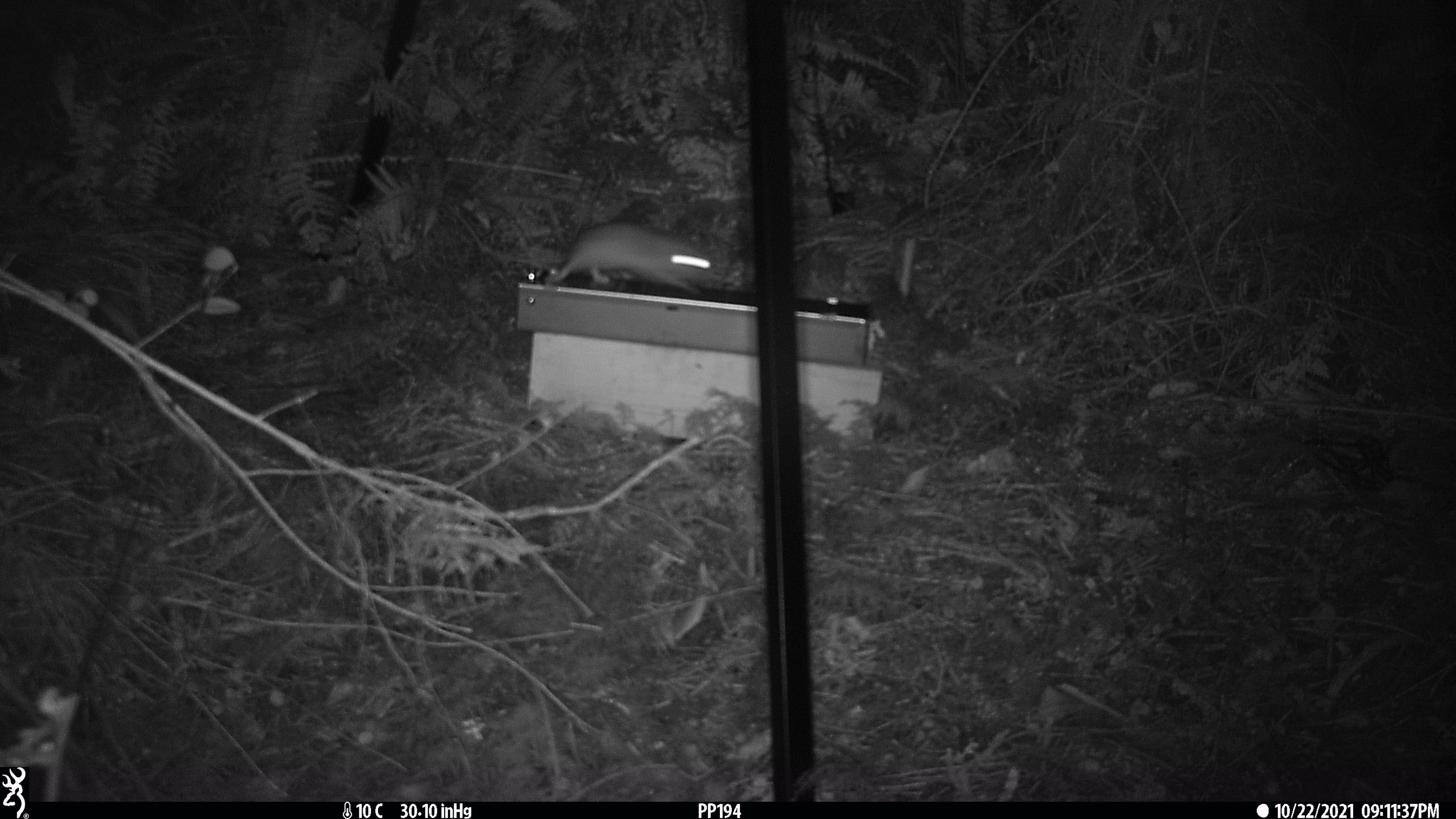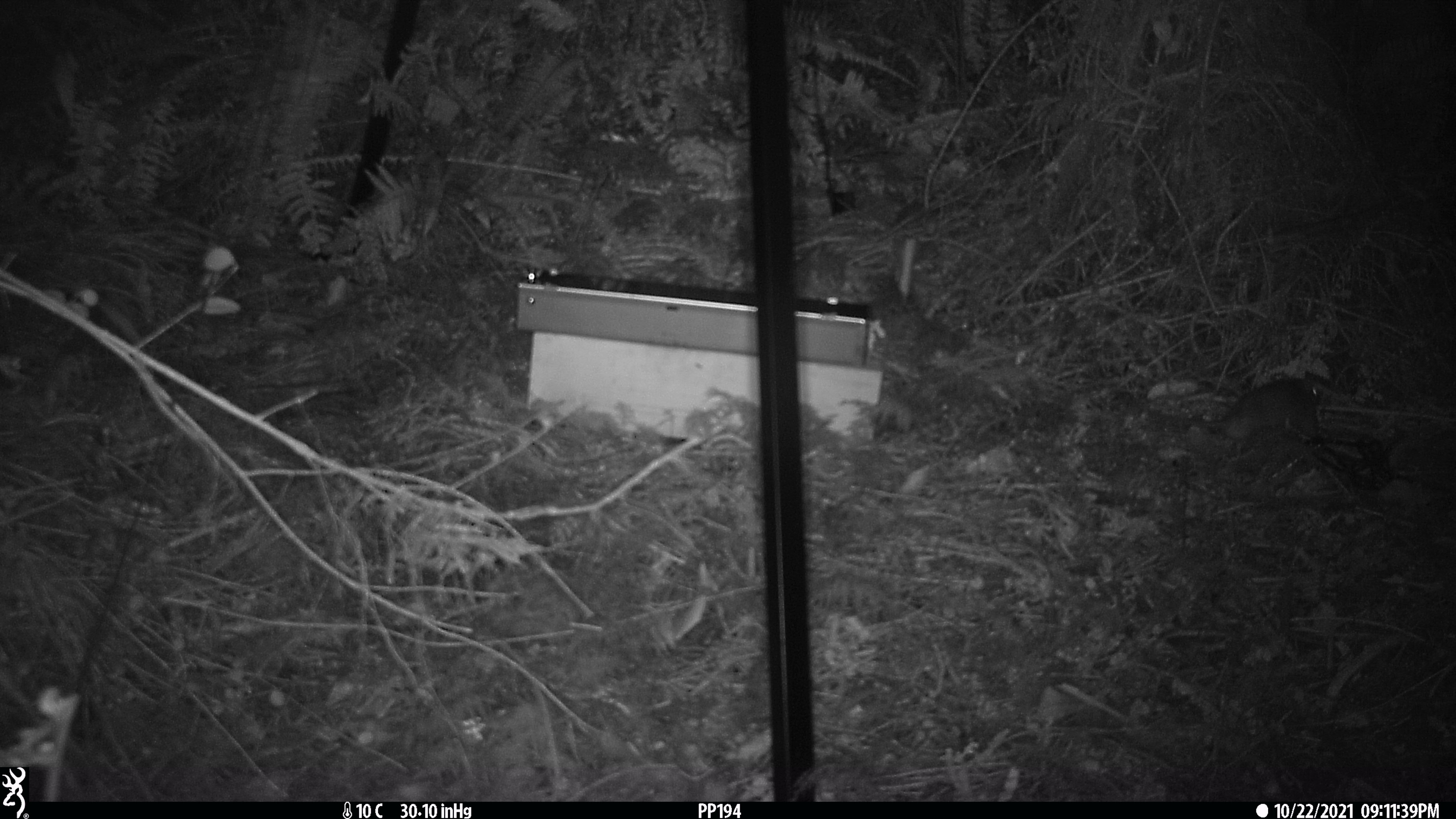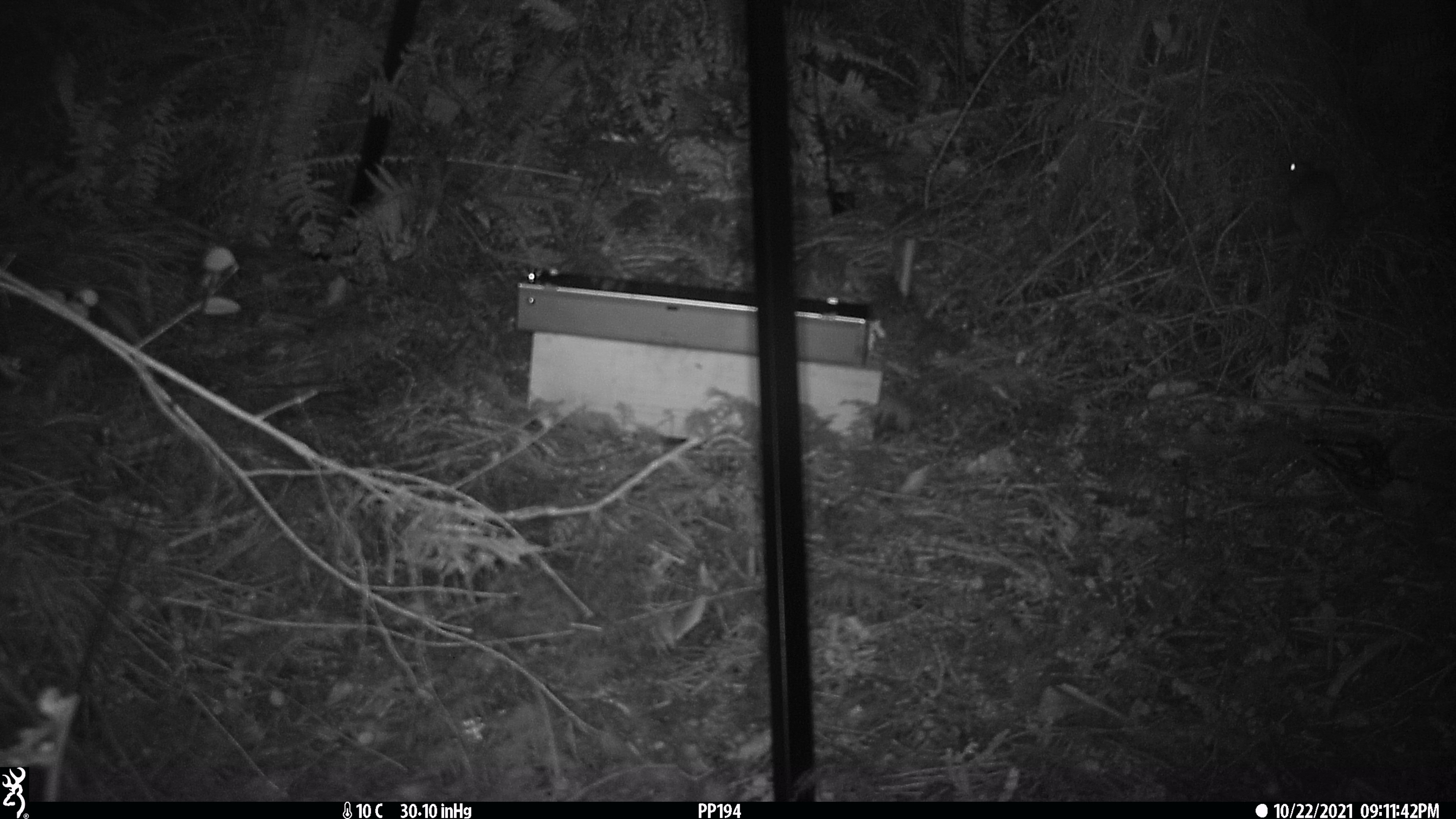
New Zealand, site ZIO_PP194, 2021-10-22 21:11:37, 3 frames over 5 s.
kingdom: Animalia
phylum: Chordata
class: Mammalia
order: Rodentia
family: Muridae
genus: Rattus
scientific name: Rattus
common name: rat